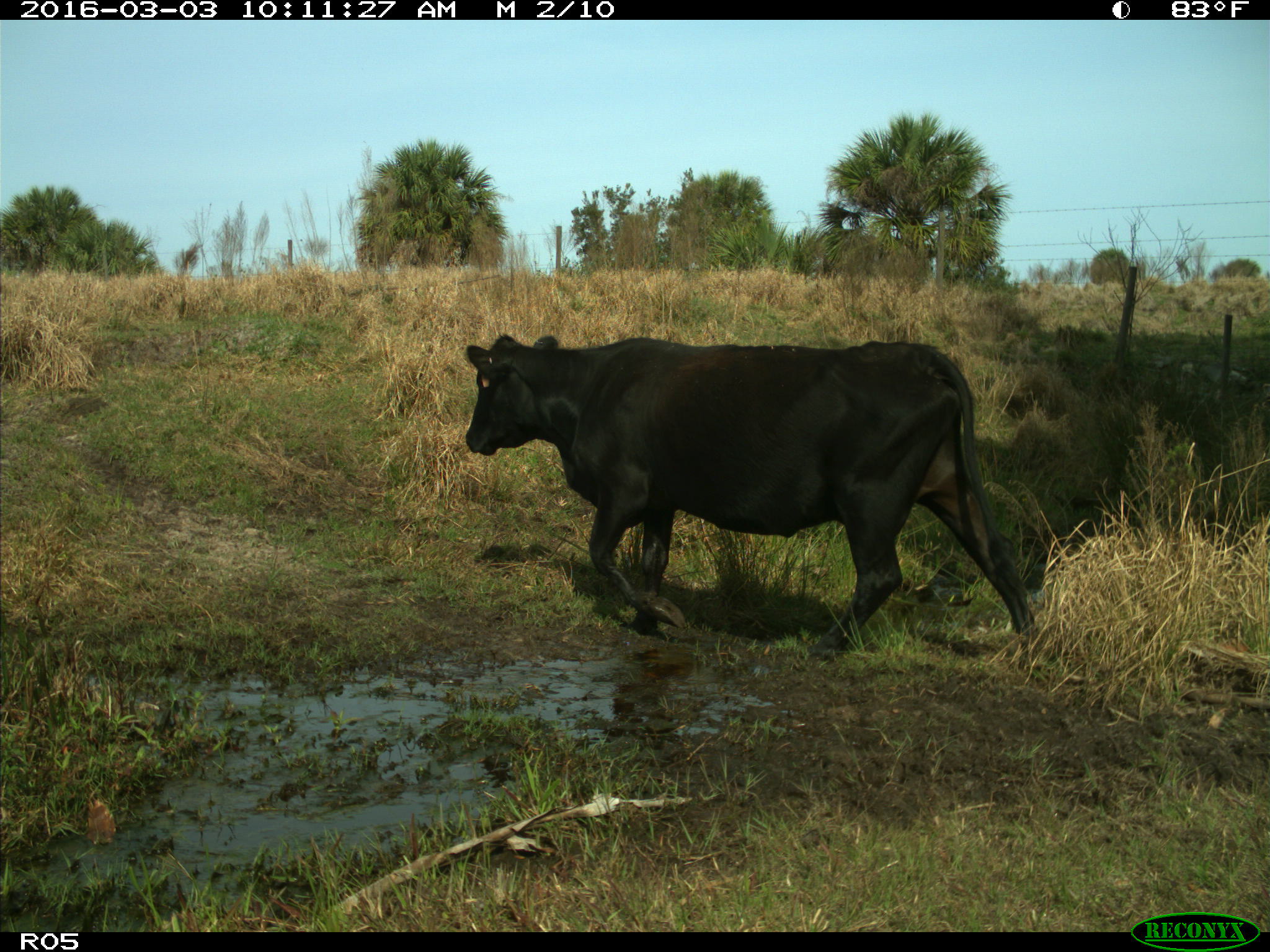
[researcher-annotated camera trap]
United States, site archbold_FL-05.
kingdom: Animalia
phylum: Chordata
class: Mammalia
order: Artiodactyla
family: Bovidae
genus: Bos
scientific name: Bos taurus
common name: domestic cow